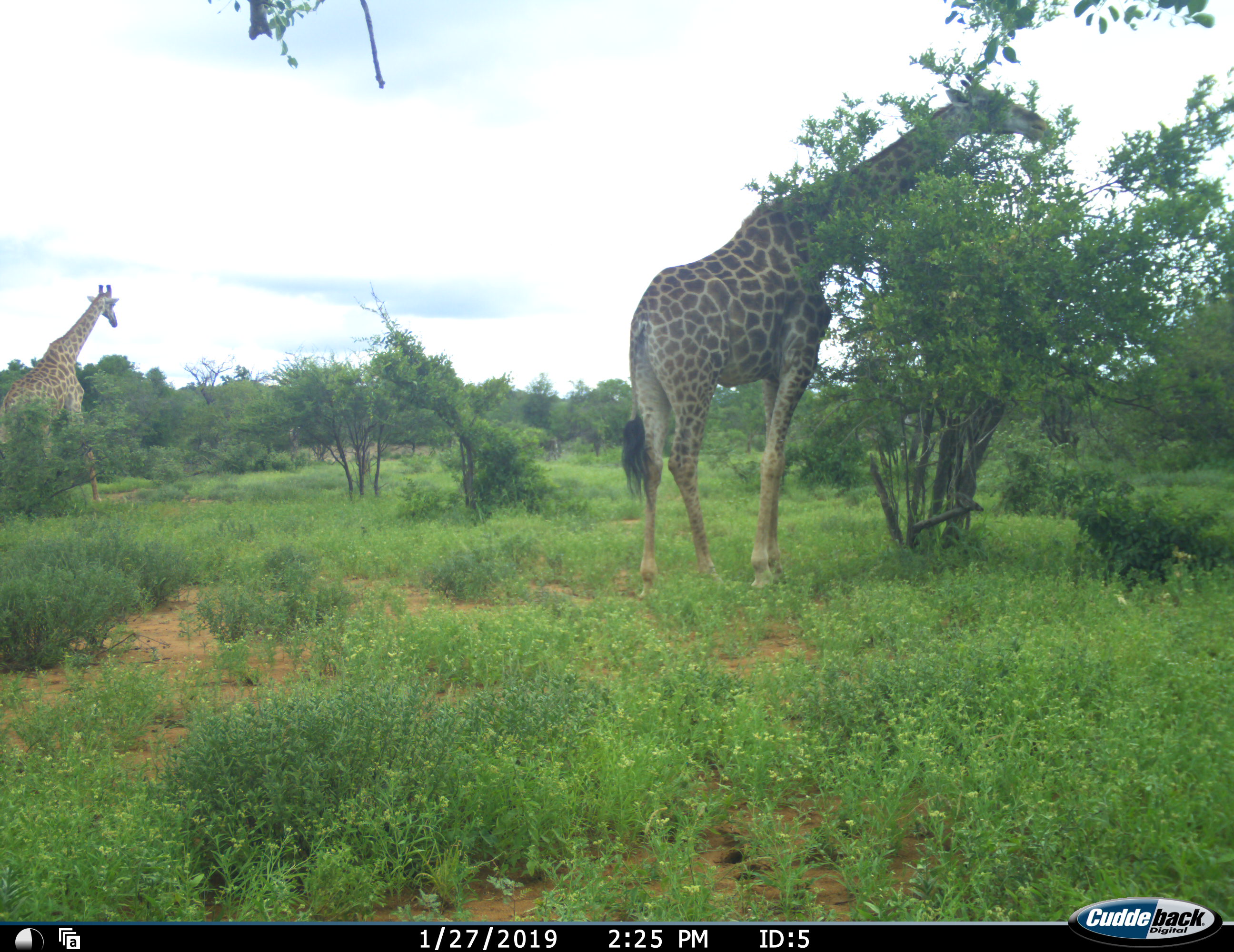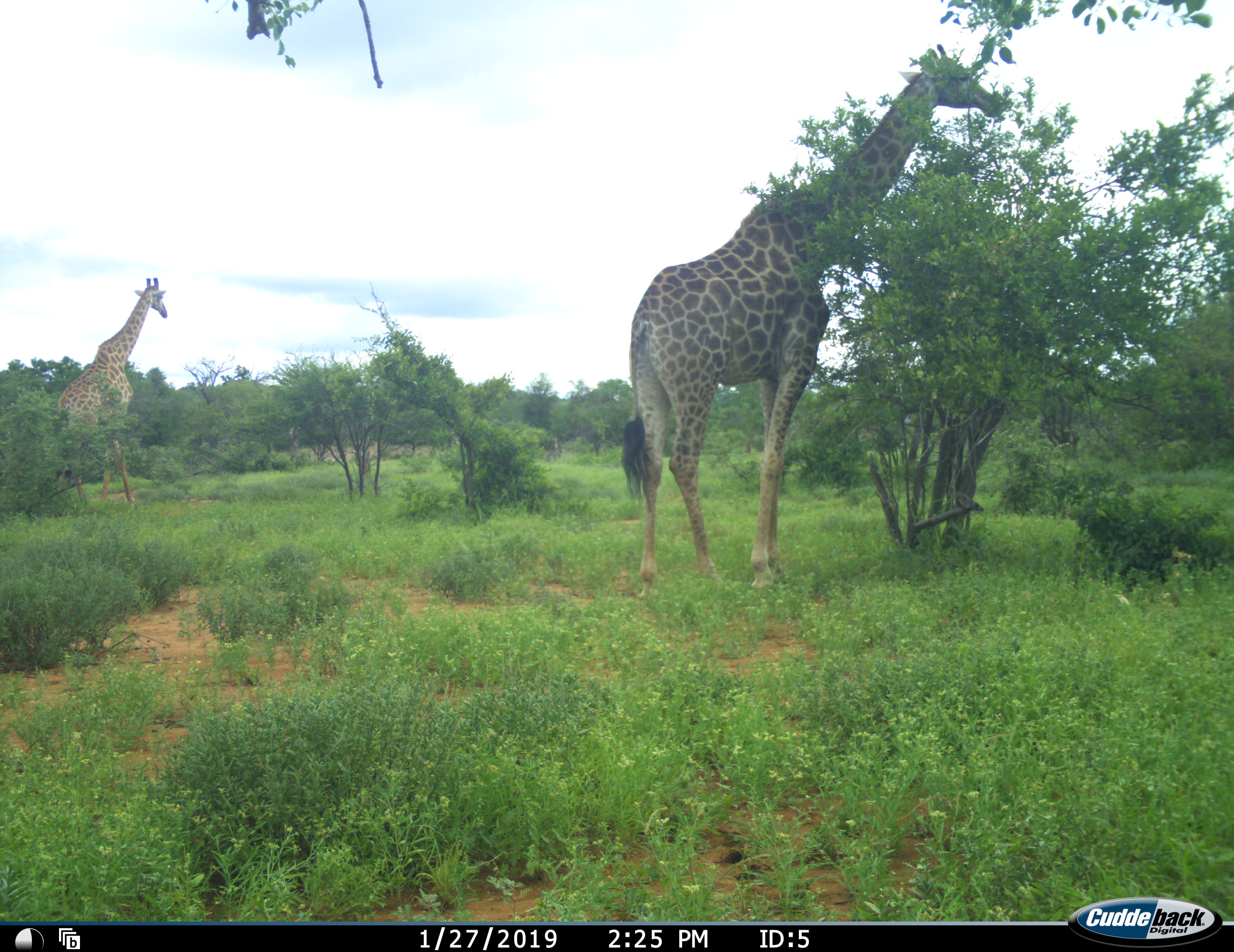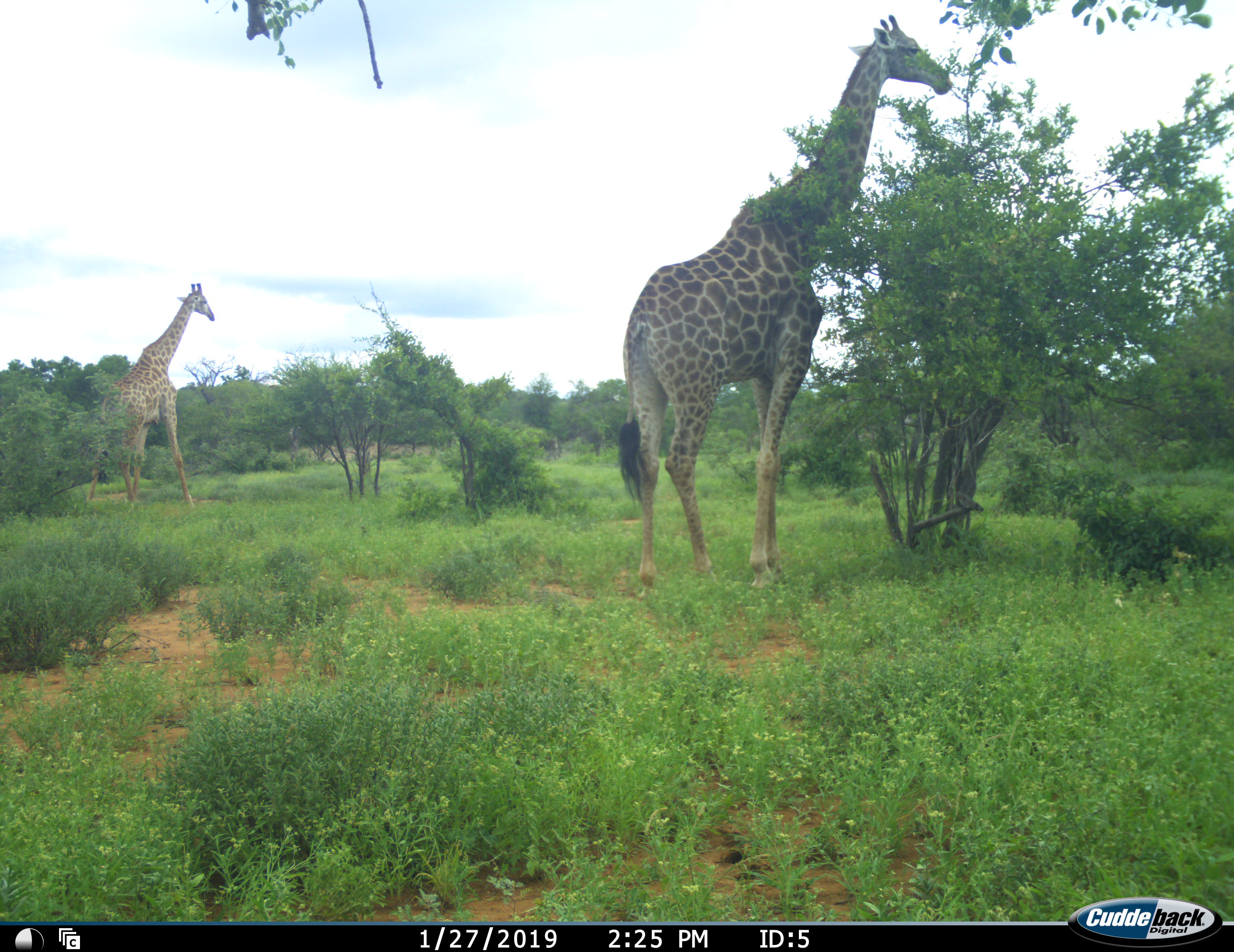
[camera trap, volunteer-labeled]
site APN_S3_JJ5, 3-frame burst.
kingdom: Animalia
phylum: Chordata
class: Mammalia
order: Artiodactyla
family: Giraffidae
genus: Giraffa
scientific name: Giraffa camelopardalis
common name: giraffe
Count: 2.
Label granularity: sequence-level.